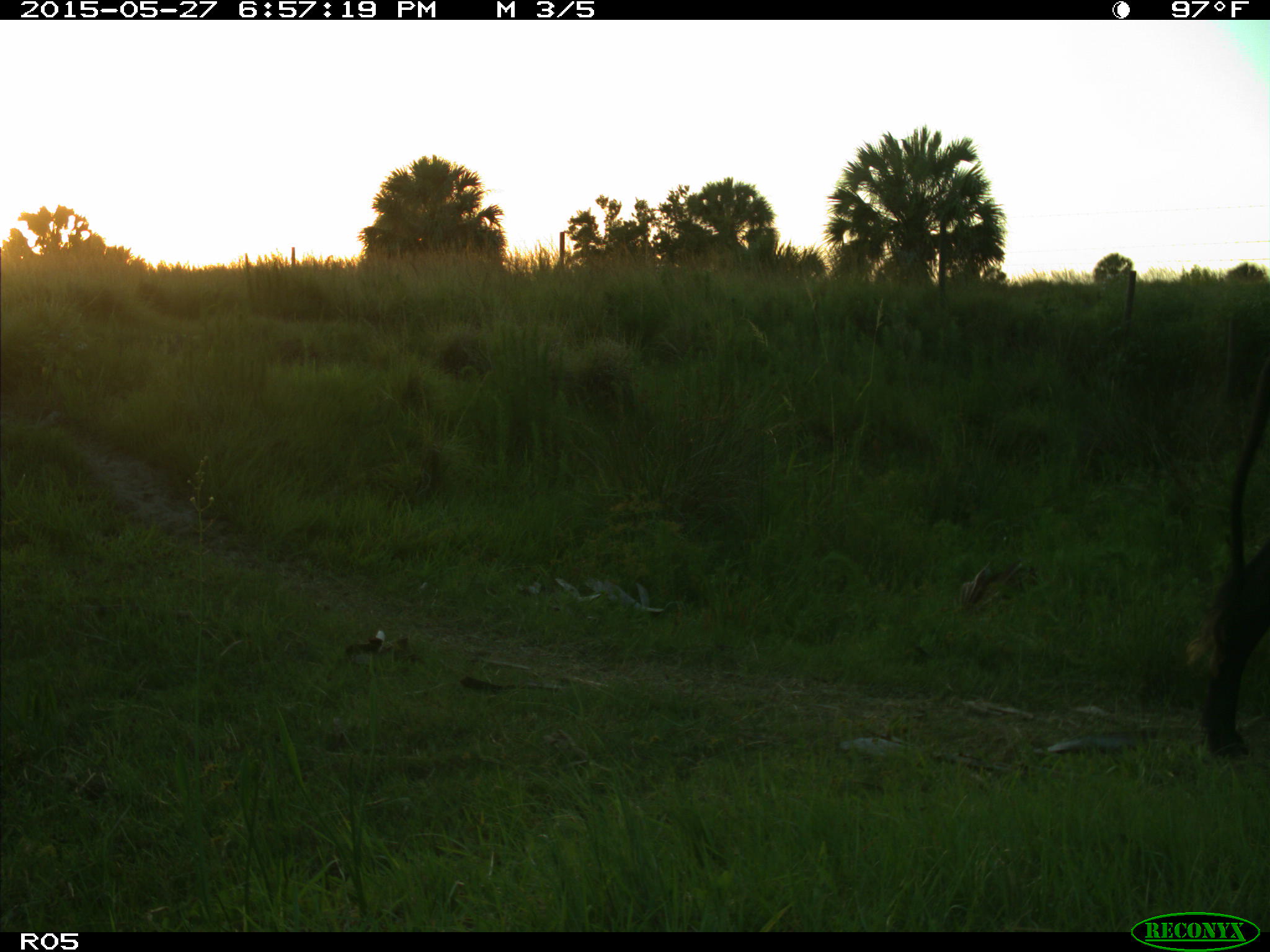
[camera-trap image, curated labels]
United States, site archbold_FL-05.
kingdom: Animalia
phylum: Chordata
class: Mammalia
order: Artiodactyla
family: Bovidae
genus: Bos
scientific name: Bos taurus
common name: domestic cow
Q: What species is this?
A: Bos taurus (domestic cow).